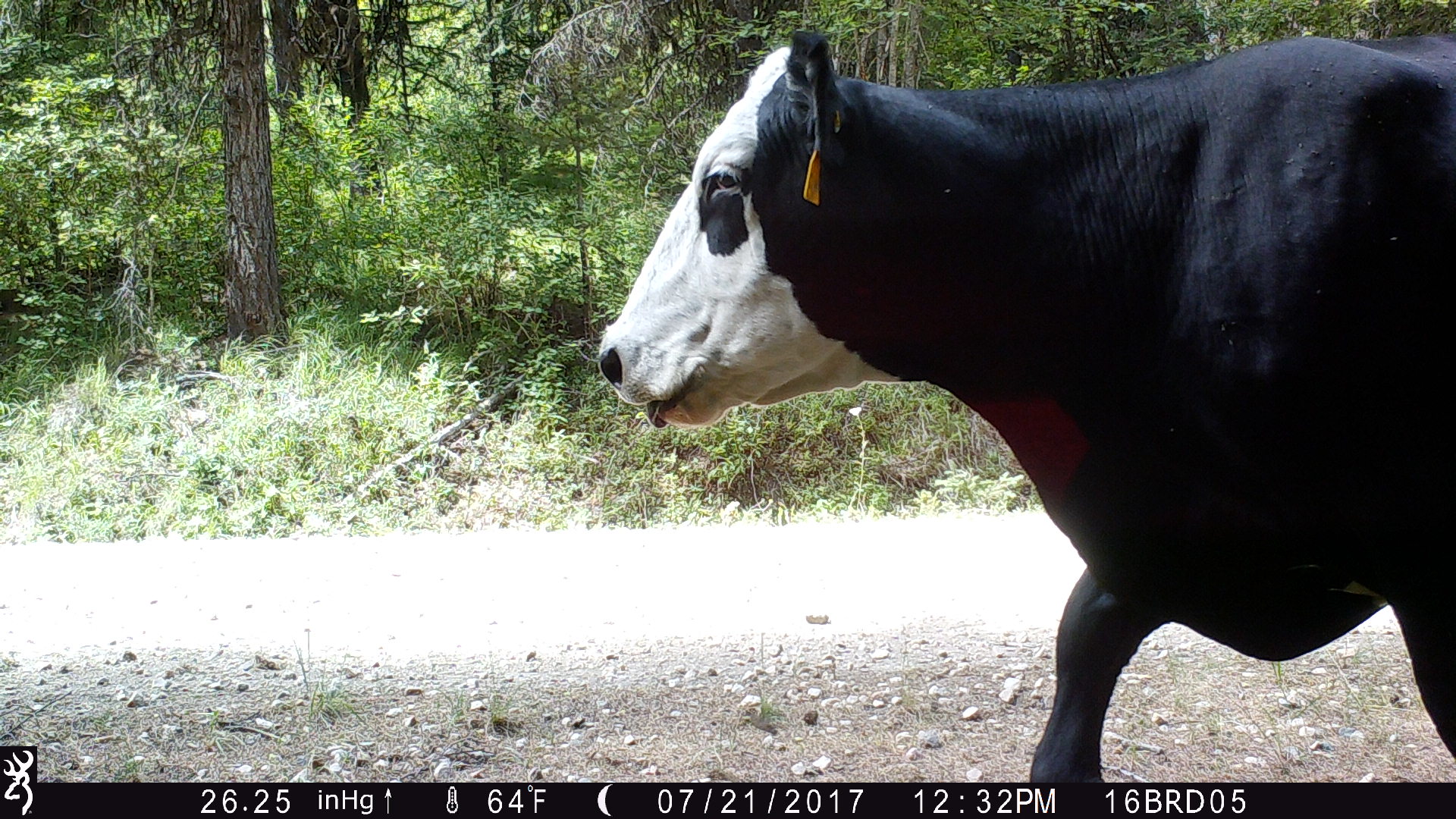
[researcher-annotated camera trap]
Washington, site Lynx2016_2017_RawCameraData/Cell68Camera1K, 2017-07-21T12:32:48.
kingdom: Animalia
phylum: Chordata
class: Mammalia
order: Artiodactyla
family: Bovidae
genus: Bos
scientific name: Bos taurus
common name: domestic cattle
Domestic cattle (Bos taurus). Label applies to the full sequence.